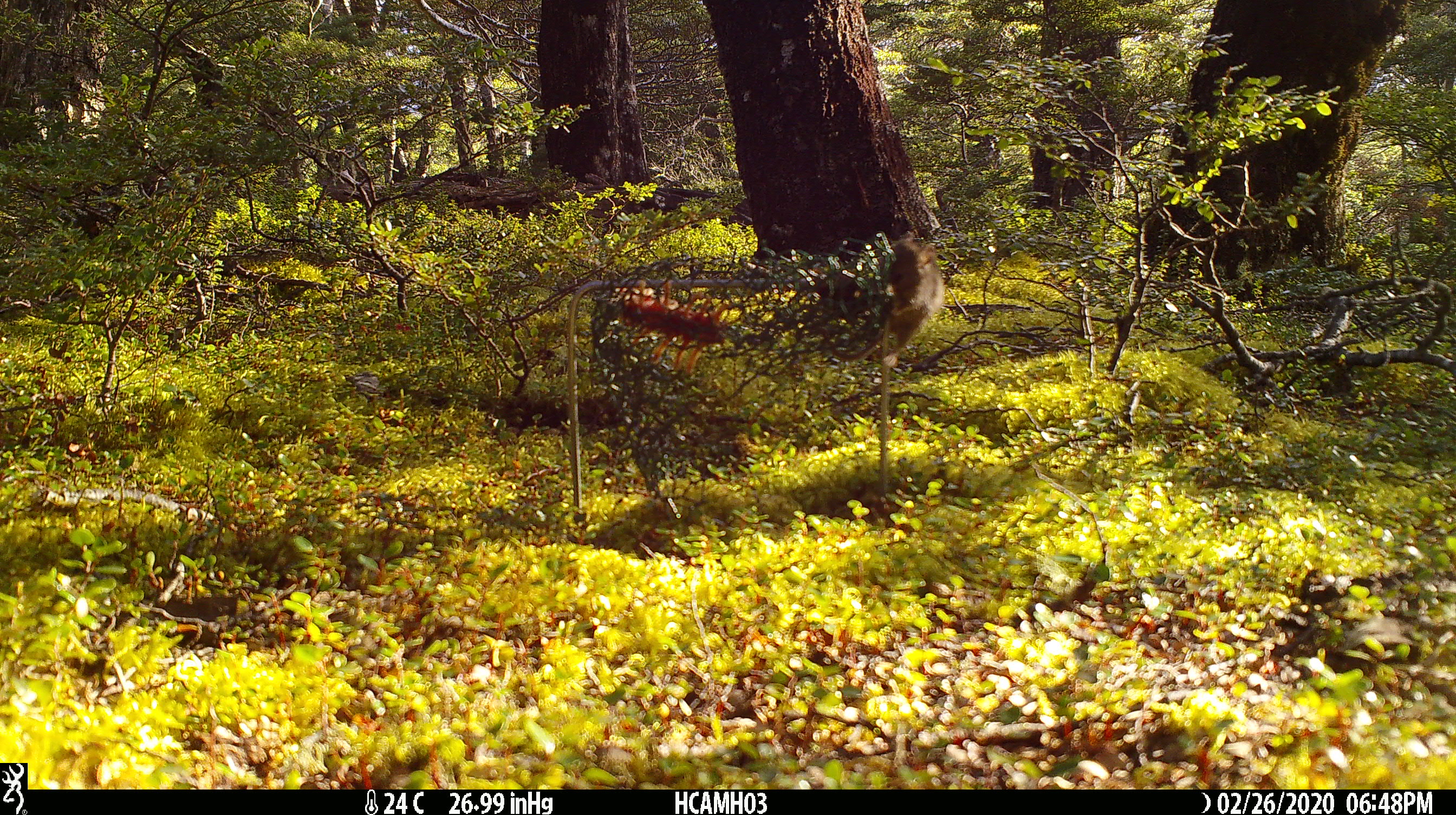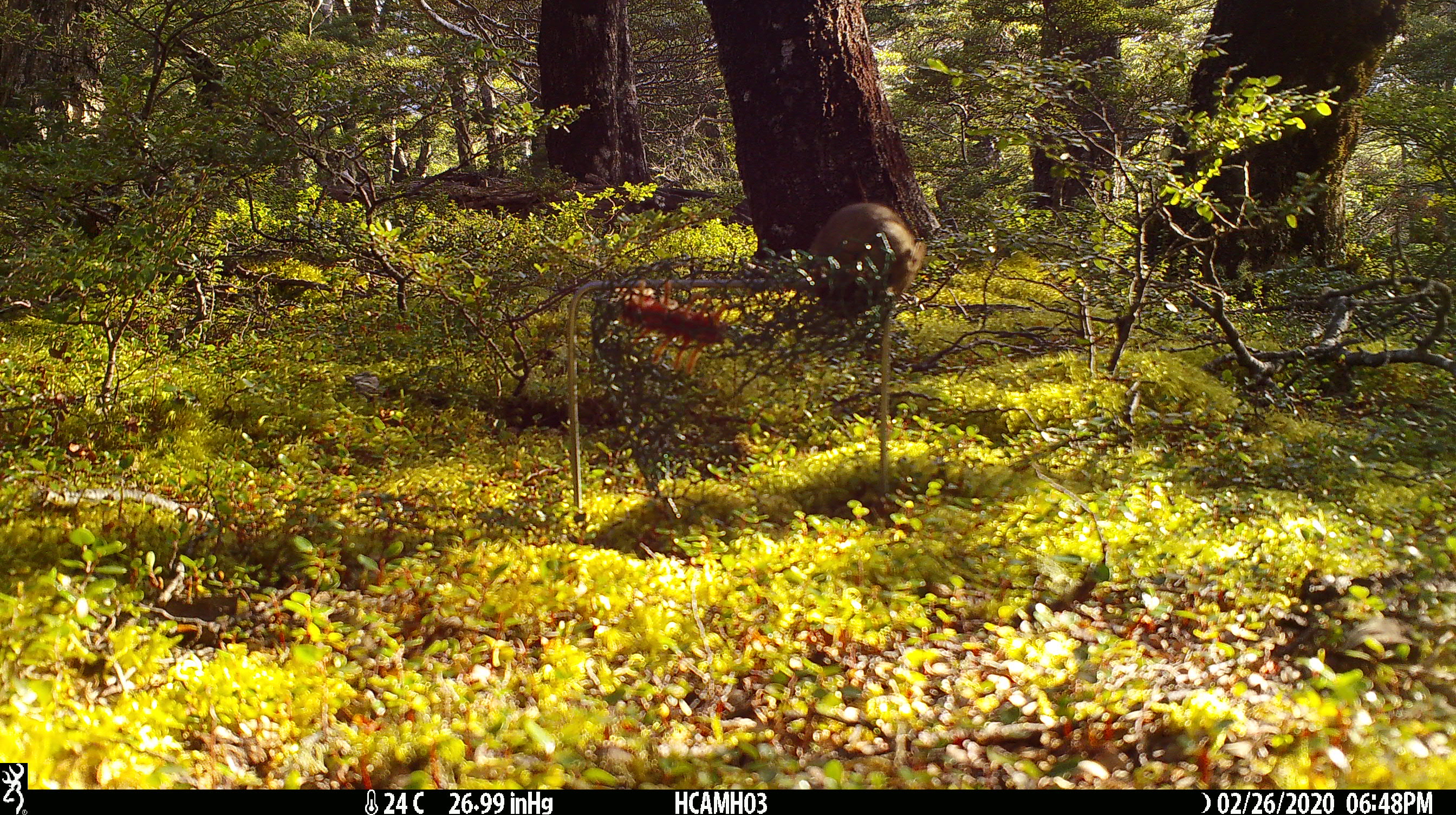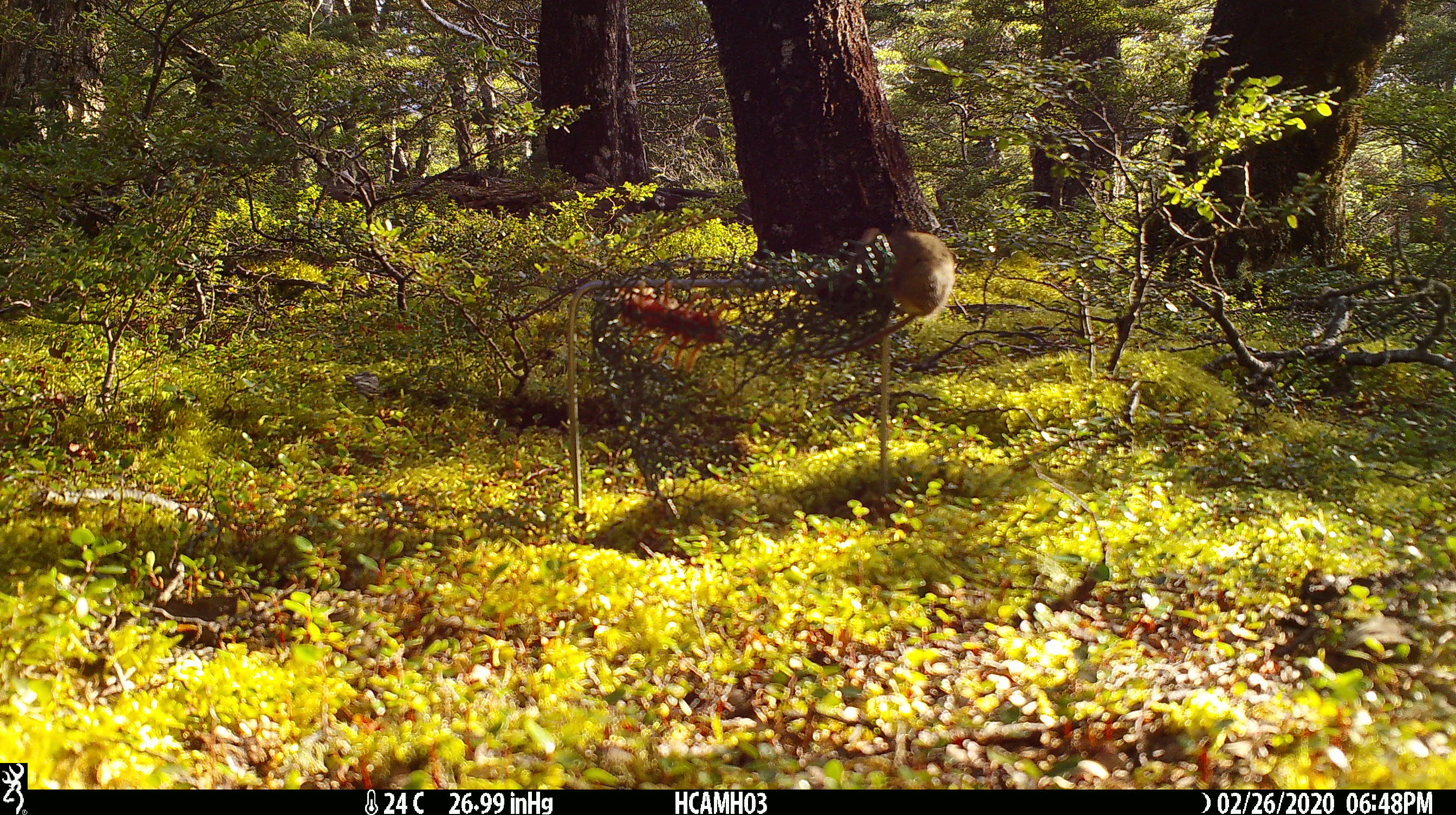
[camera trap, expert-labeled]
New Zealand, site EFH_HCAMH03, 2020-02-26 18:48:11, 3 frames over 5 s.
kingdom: Animalia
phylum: Chordata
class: Mammalia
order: Rodentia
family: Muridae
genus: Mus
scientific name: Mus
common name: mouse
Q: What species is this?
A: Mouse (Mus).